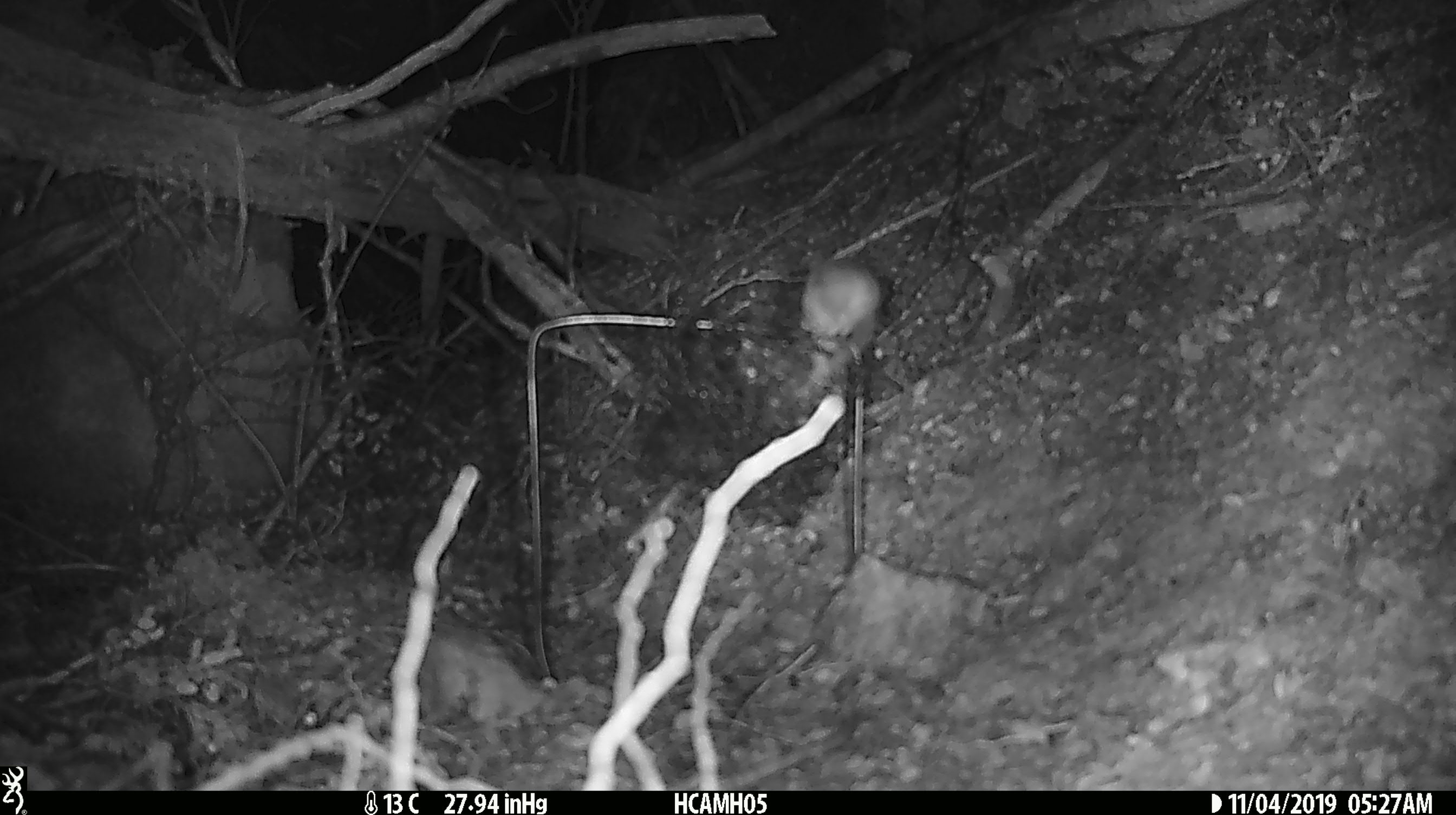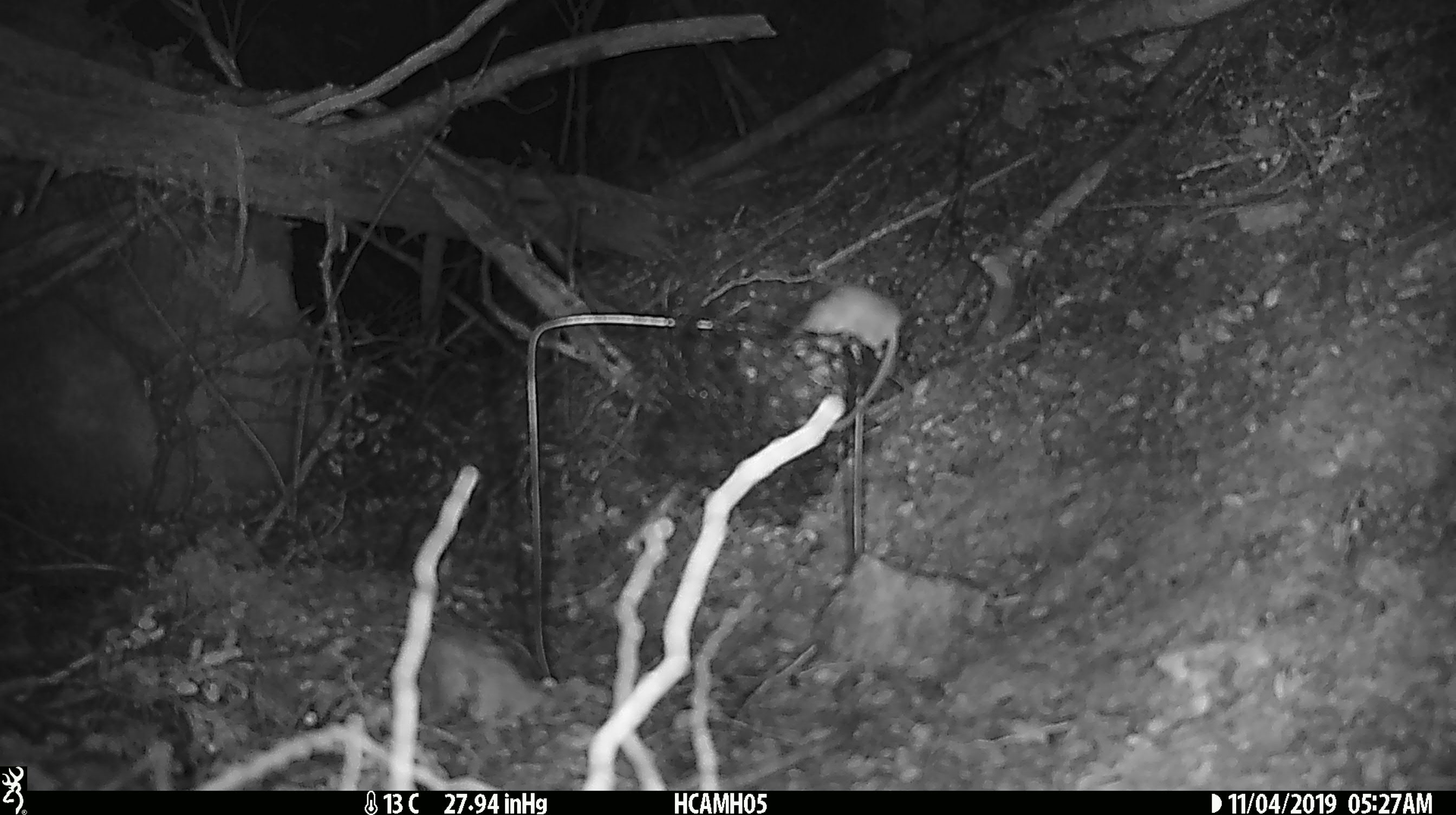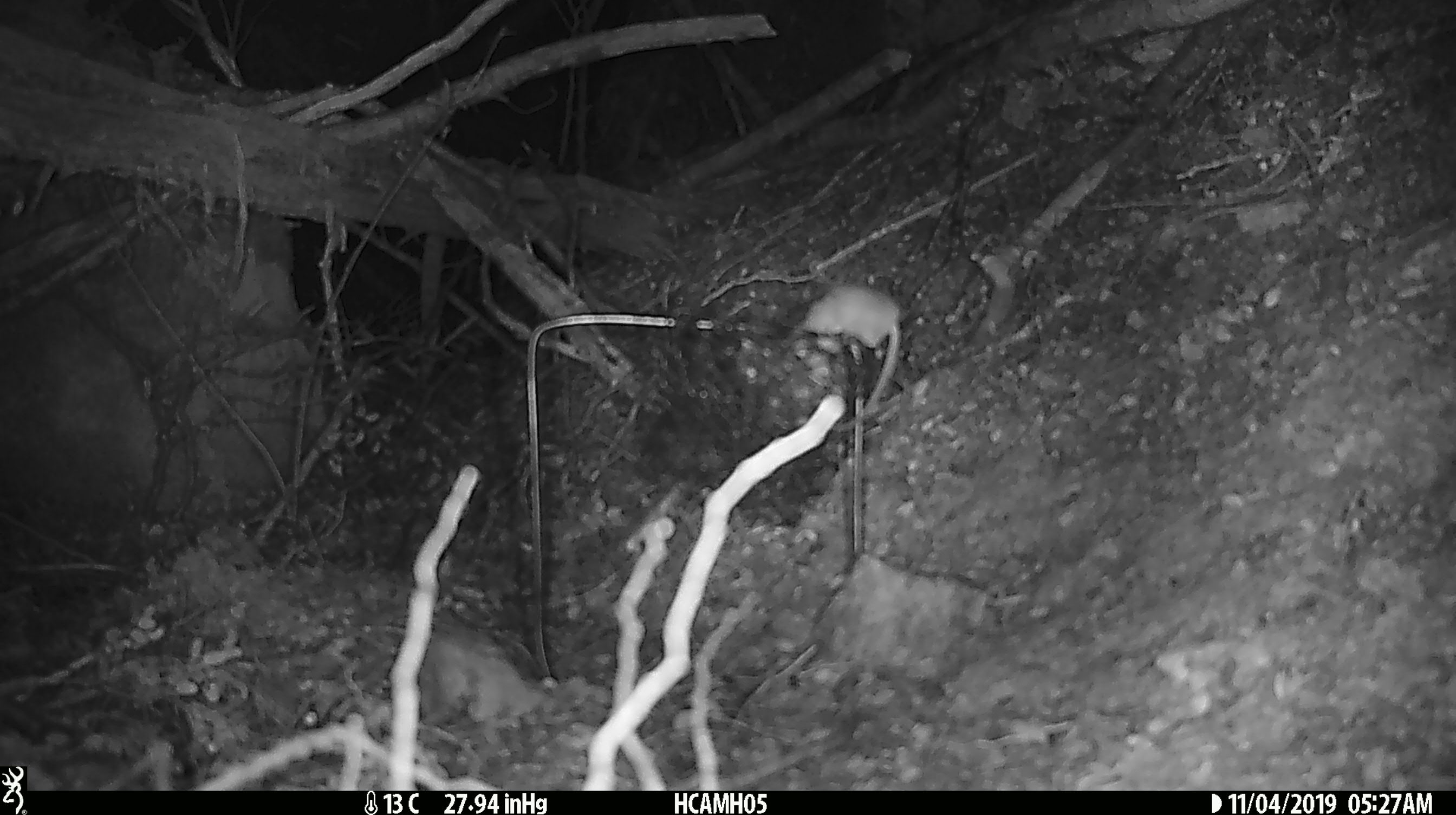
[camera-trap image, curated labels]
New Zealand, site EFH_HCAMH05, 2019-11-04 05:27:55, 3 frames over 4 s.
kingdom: Animalia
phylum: Chordata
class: Mammalia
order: Rodentia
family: Muridae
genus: Mus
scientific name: Mus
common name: mouse